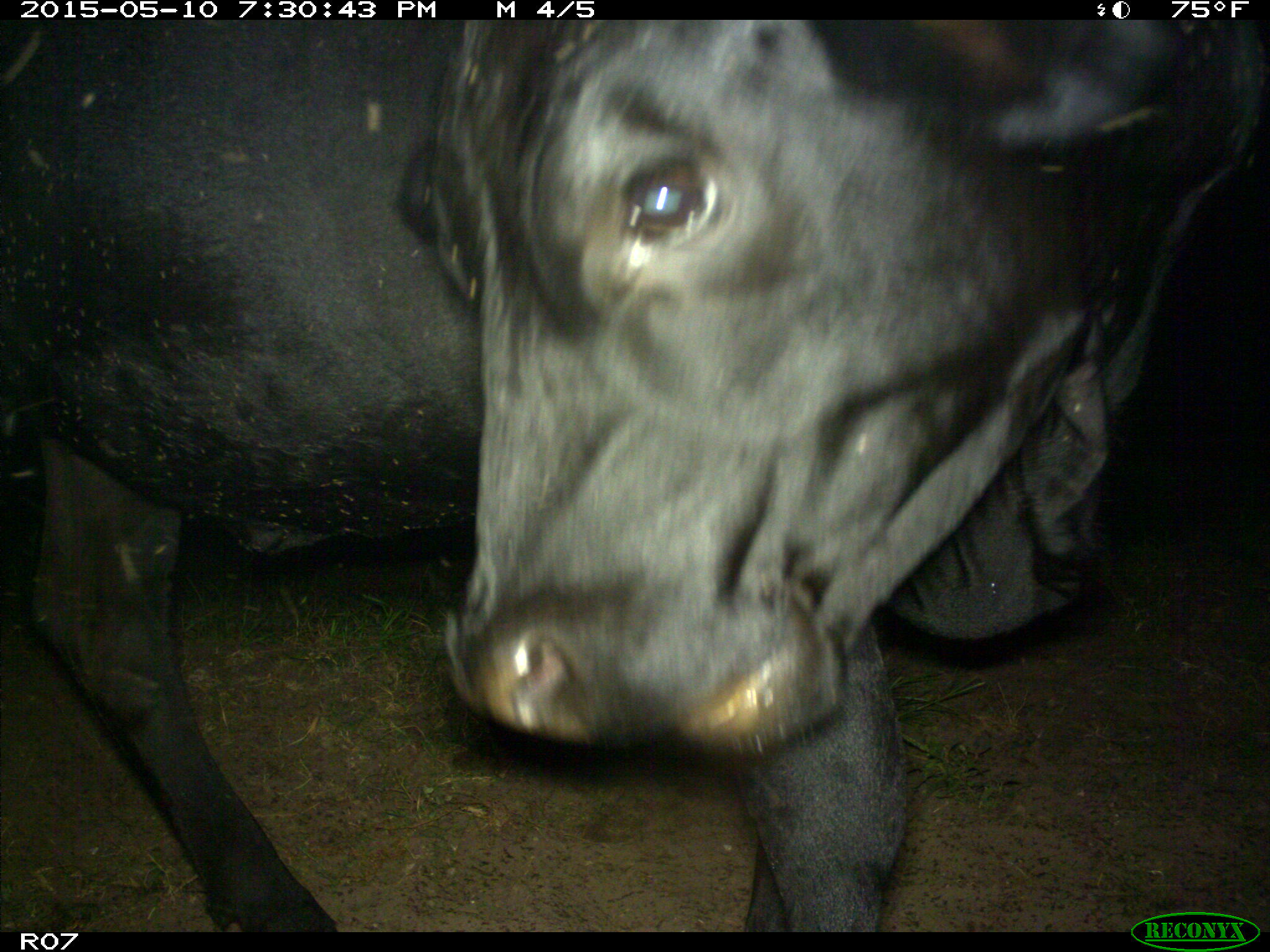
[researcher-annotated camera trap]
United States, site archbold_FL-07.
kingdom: Animalia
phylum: Chordata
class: Mammalia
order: Artiodactyla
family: Bovidae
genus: Bos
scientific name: Bos taurus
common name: domestic cow